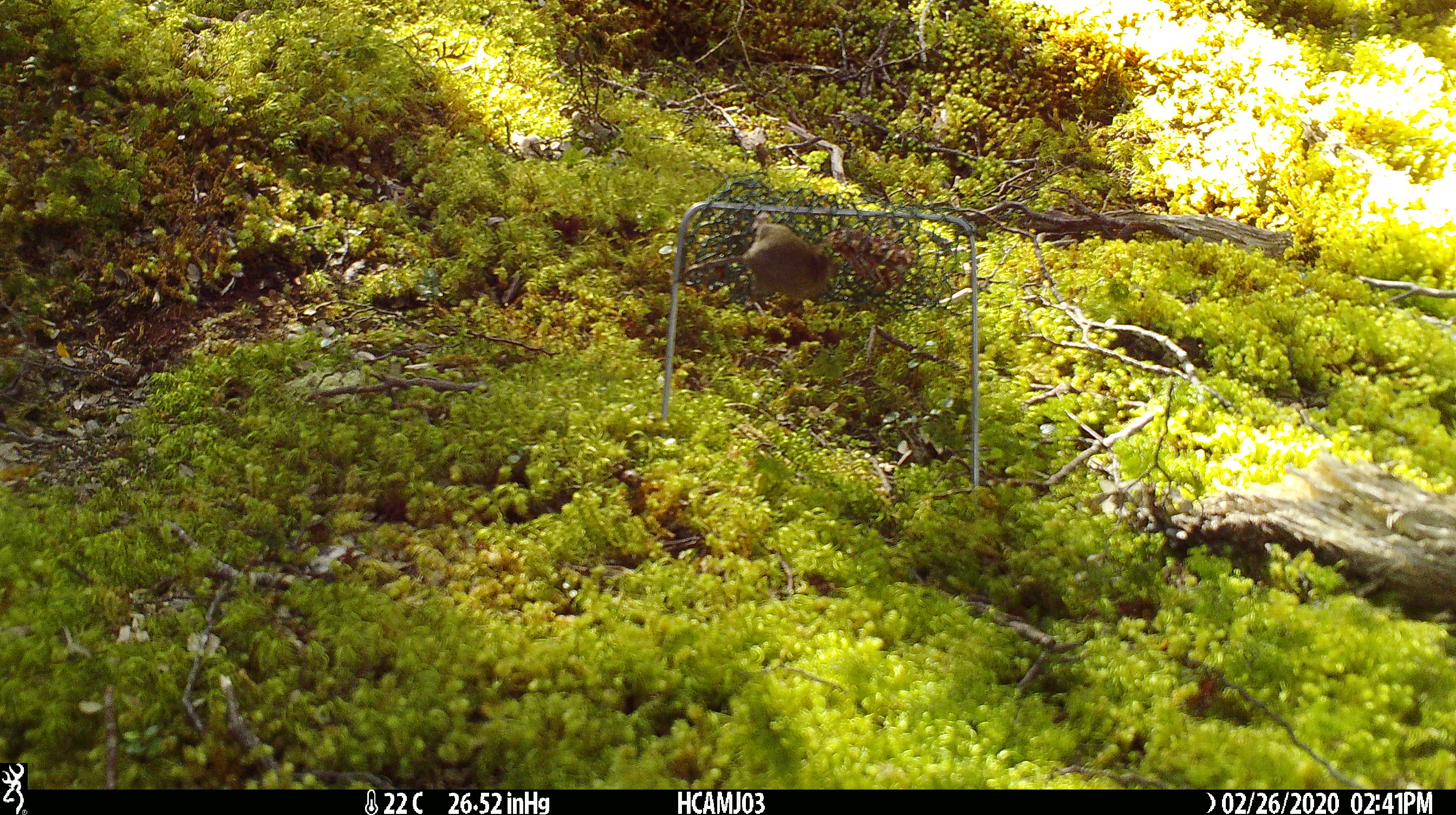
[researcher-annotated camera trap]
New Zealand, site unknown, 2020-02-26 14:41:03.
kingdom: Animalia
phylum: Chordata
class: Mammalia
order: Rodentia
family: Muridae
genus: Mus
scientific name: Mus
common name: mouse